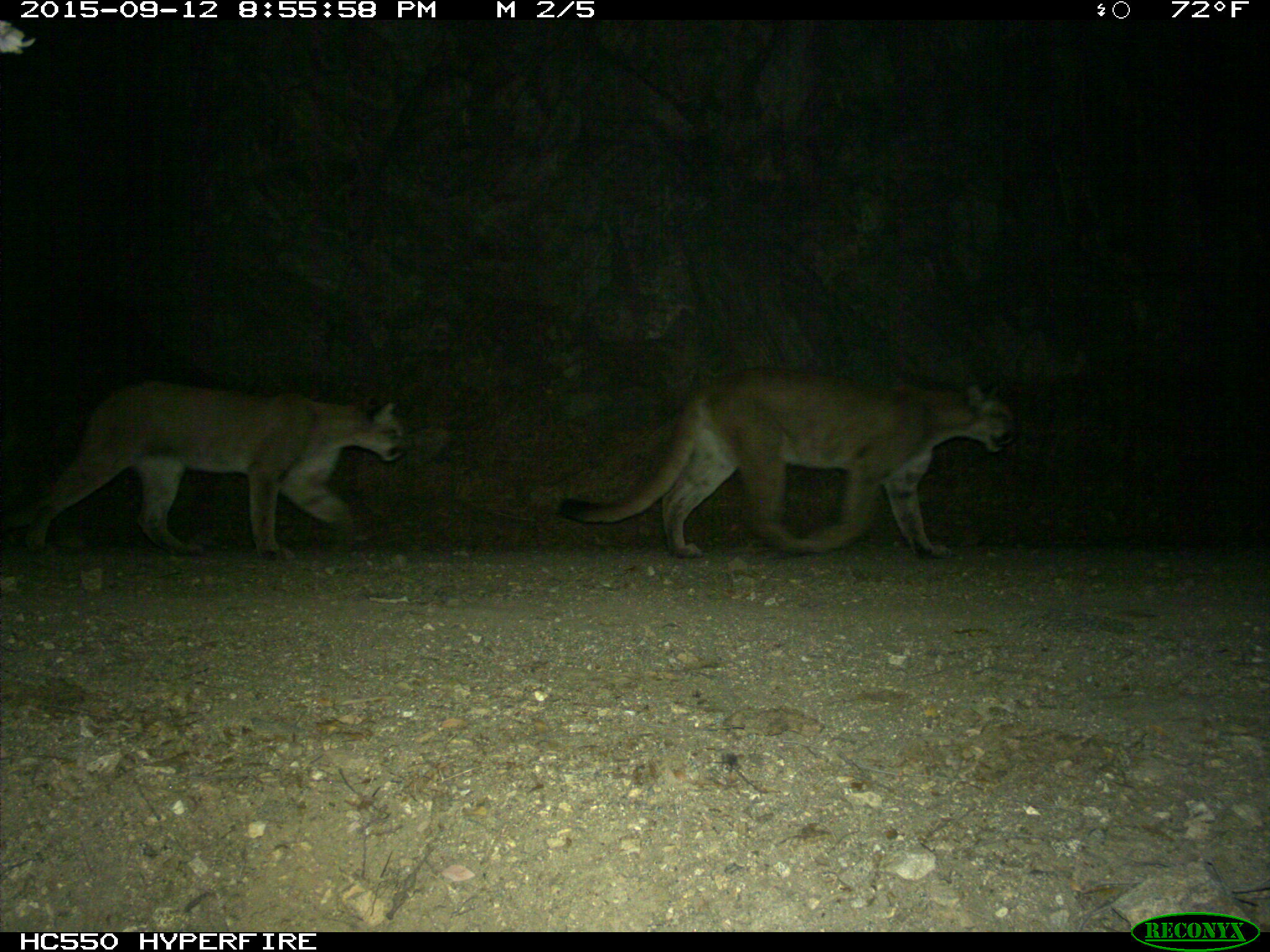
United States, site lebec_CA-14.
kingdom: Animalia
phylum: Chordata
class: Mammalia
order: Carnivora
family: Felidae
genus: Puma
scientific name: Puma concolor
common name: mountain lion